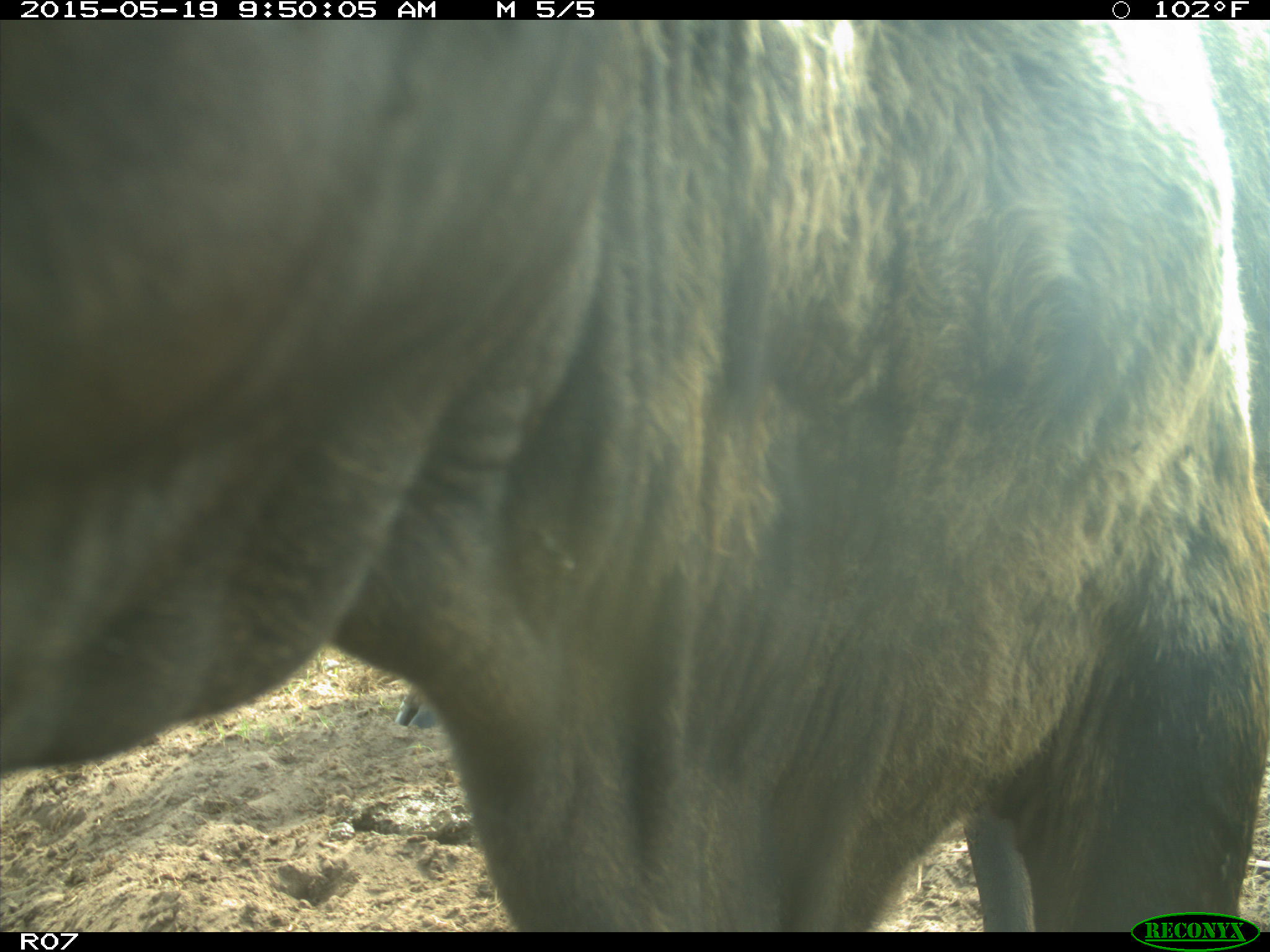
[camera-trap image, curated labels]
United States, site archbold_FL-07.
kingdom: Animalia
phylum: Chordata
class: Mammalia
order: Artiodactyla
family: Bovidae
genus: Bos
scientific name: Bos taurus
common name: domestic cow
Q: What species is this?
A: Bos taurus (domestic cow).